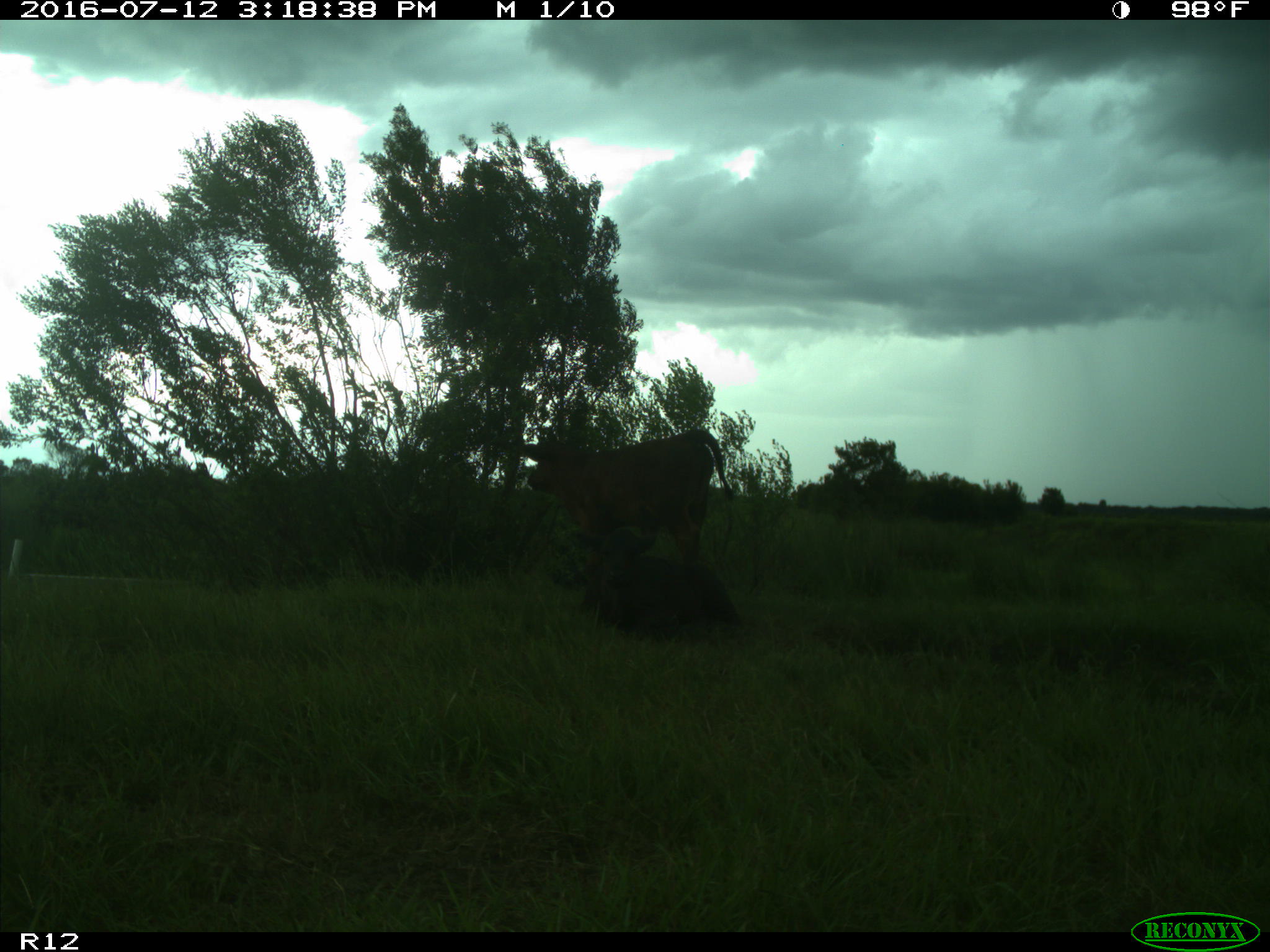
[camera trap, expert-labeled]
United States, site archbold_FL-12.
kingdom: Animalia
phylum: Chordata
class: Mammalia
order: Artiodactyla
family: Bovidae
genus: Bos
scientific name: Bos taurus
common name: domestic cow